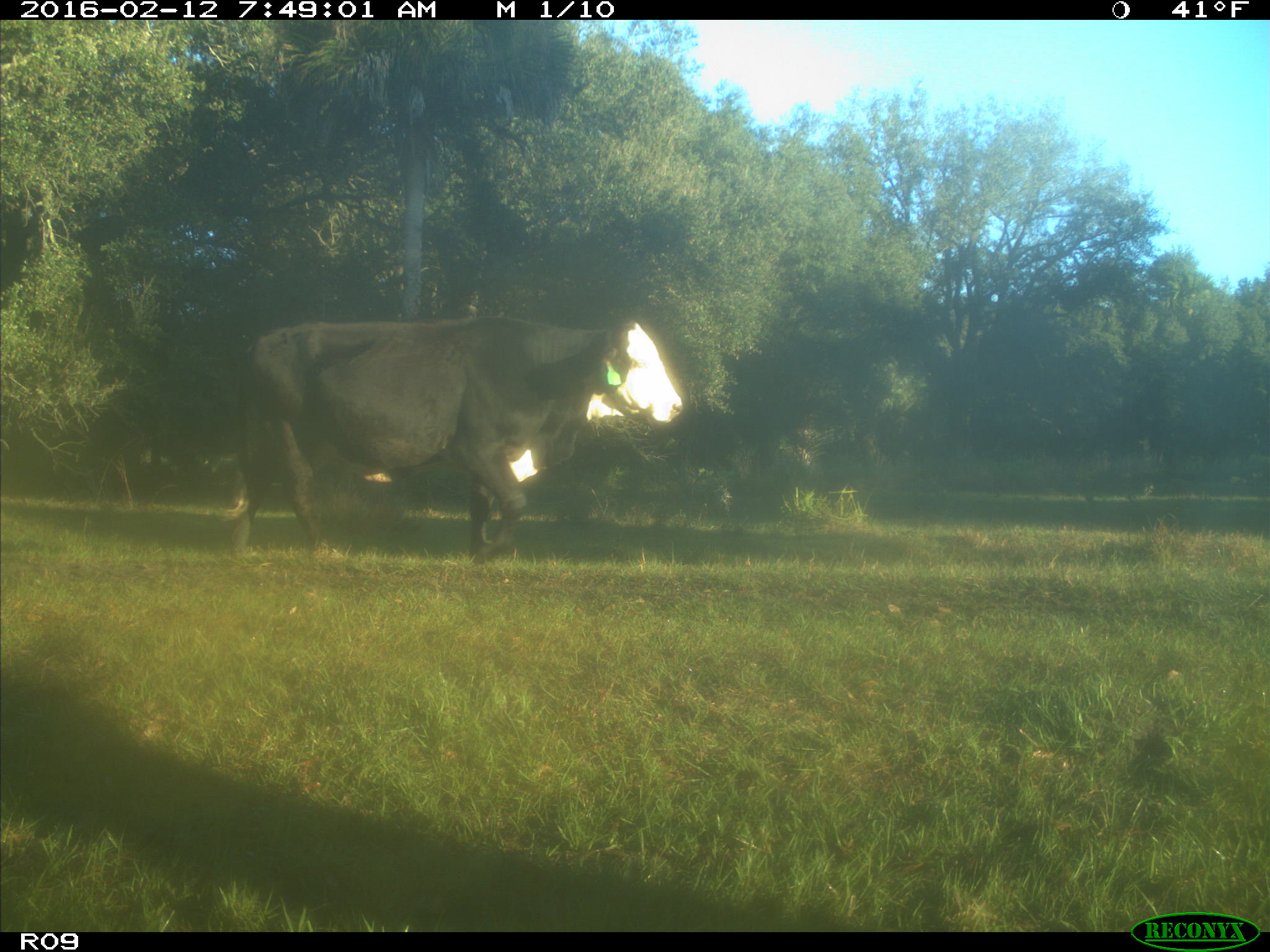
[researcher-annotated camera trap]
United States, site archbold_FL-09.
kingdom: Animalia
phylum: Chordata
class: Mammalia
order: Artiodactyla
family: Bovidae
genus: Bos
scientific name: Bos taurus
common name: domestic cow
Bos taurus (domestic cow).